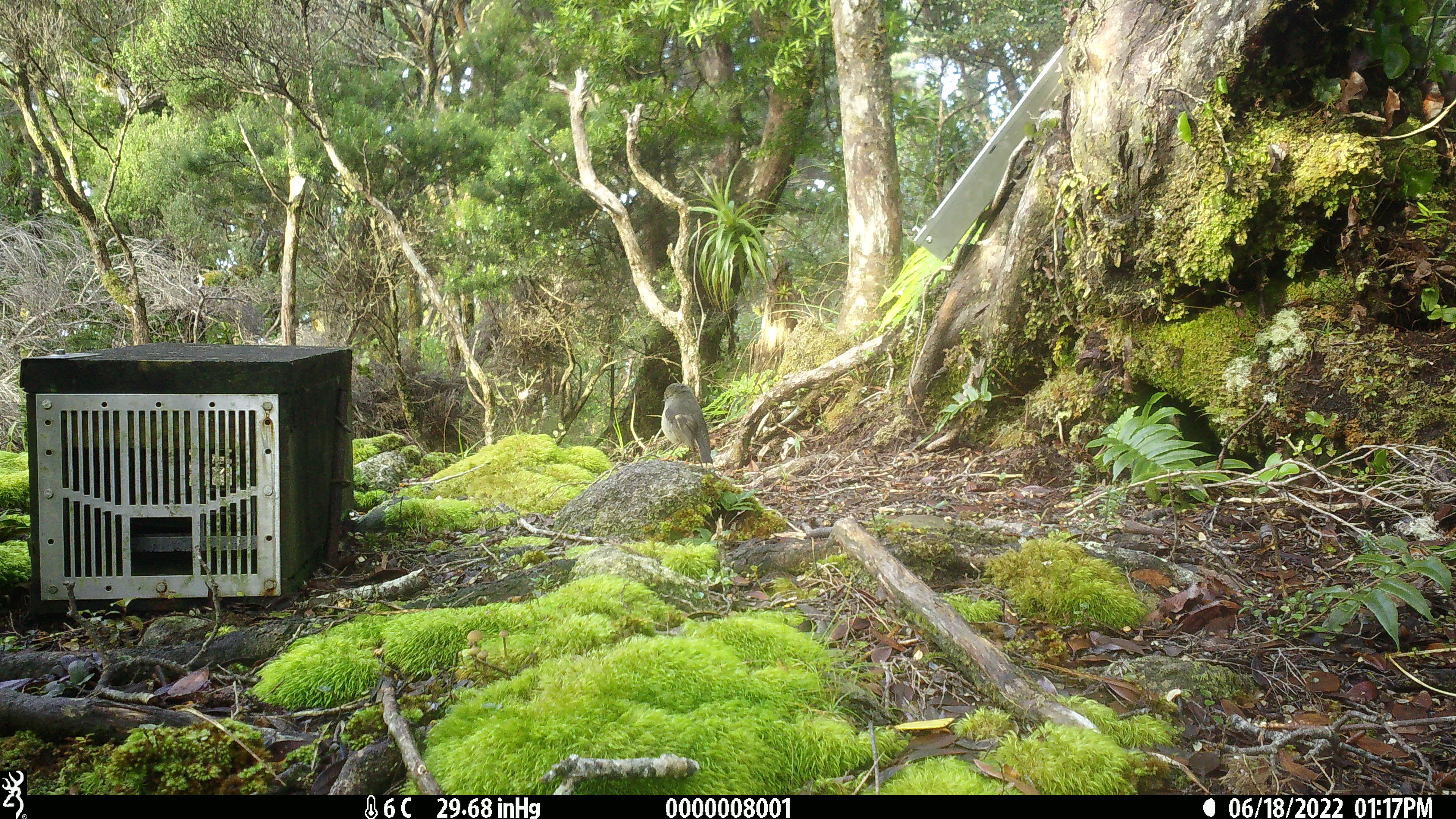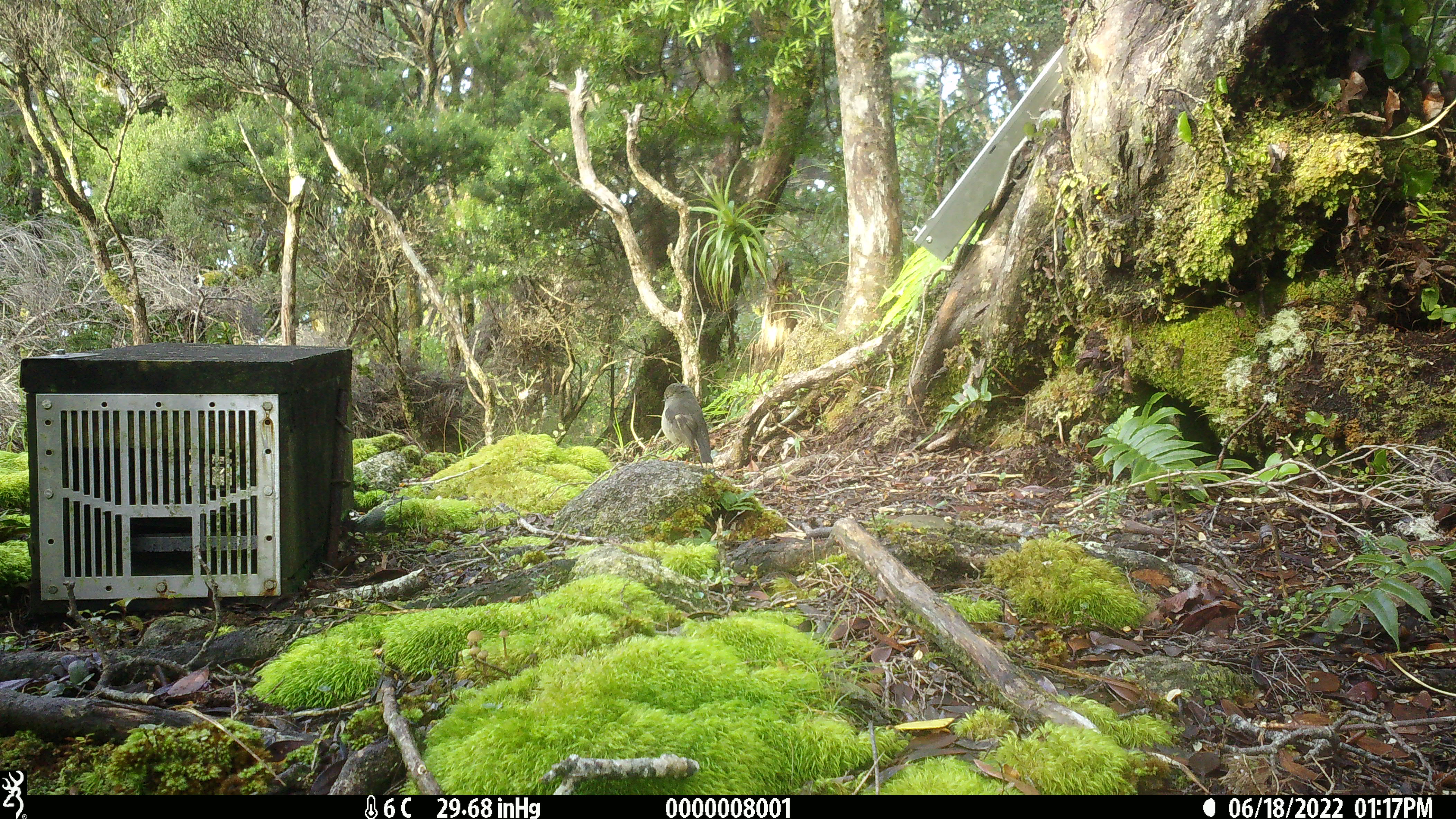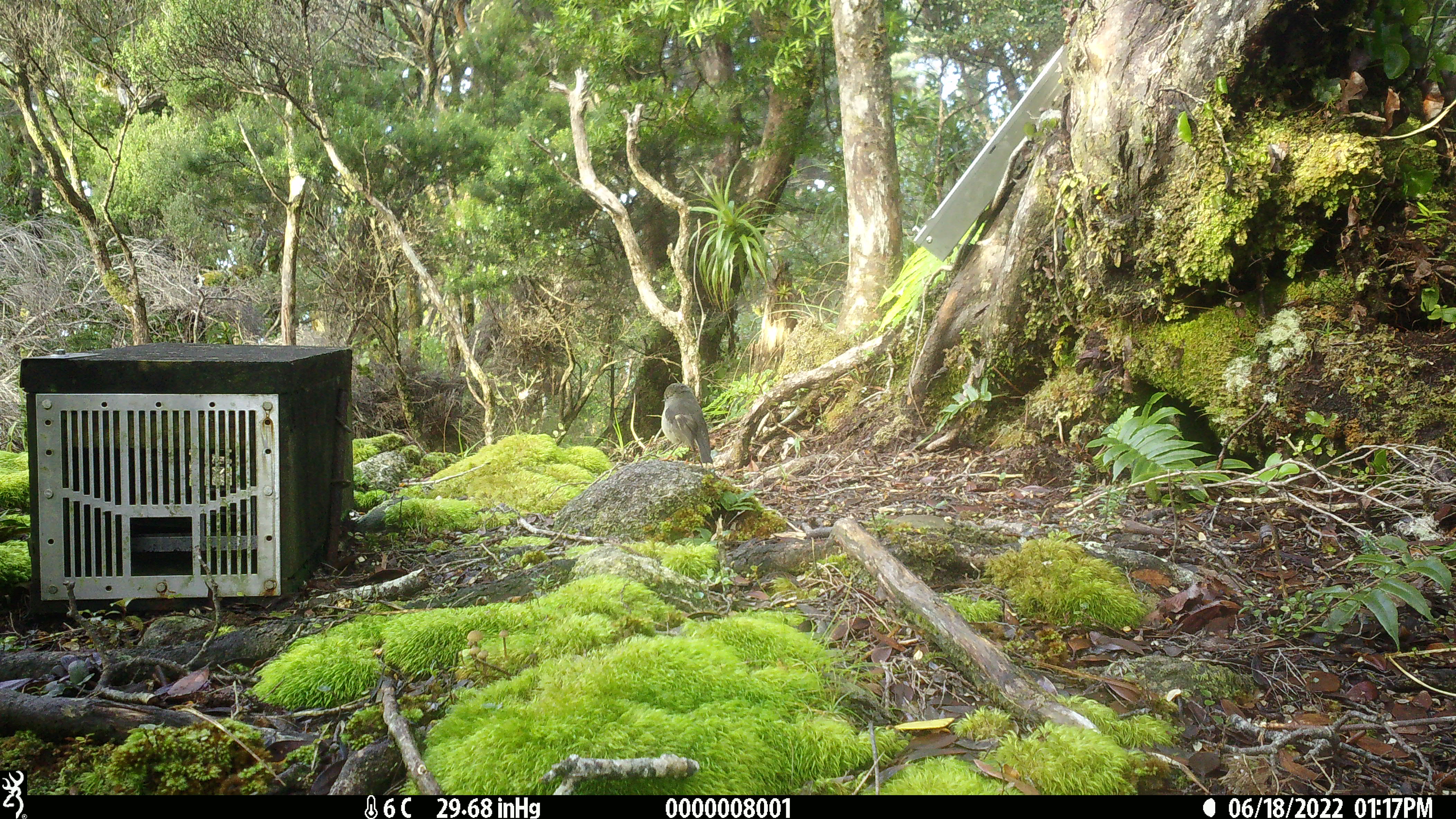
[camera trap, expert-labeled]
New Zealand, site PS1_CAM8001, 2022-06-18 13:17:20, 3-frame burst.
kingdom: Animalia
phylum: Chordata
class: Aves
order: Passeriformes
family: Petroicidae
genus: Petroica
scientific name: Petroica macrocephala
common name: tomtit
Tomtit (Petroica macrocephala).